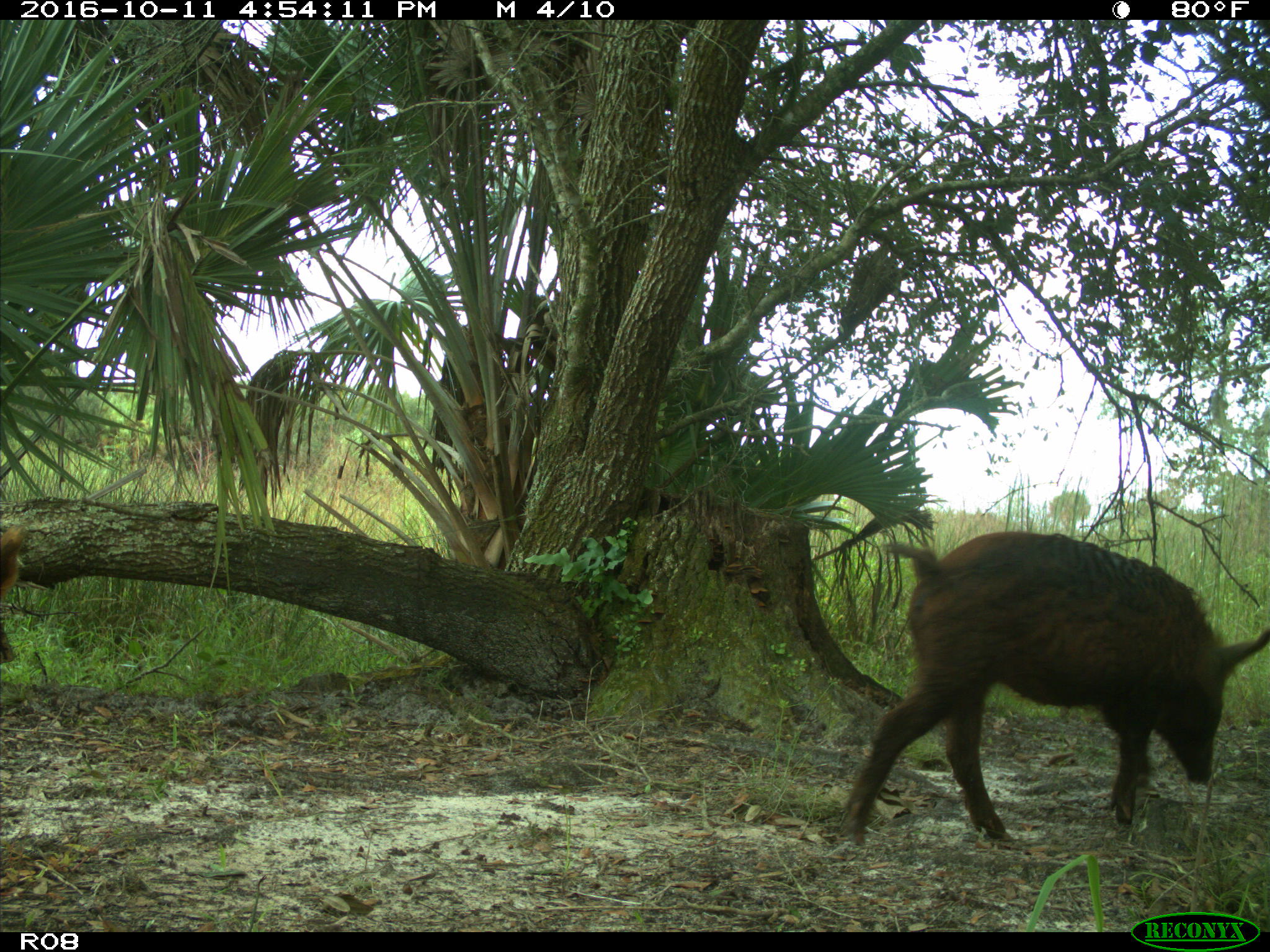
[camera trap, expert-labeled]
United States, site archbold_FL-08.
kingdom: Animalia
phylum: Chordata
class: Mammalia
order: Artiodactyla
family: Suidae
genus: Sus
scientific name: Sus scrofa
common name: wild boar